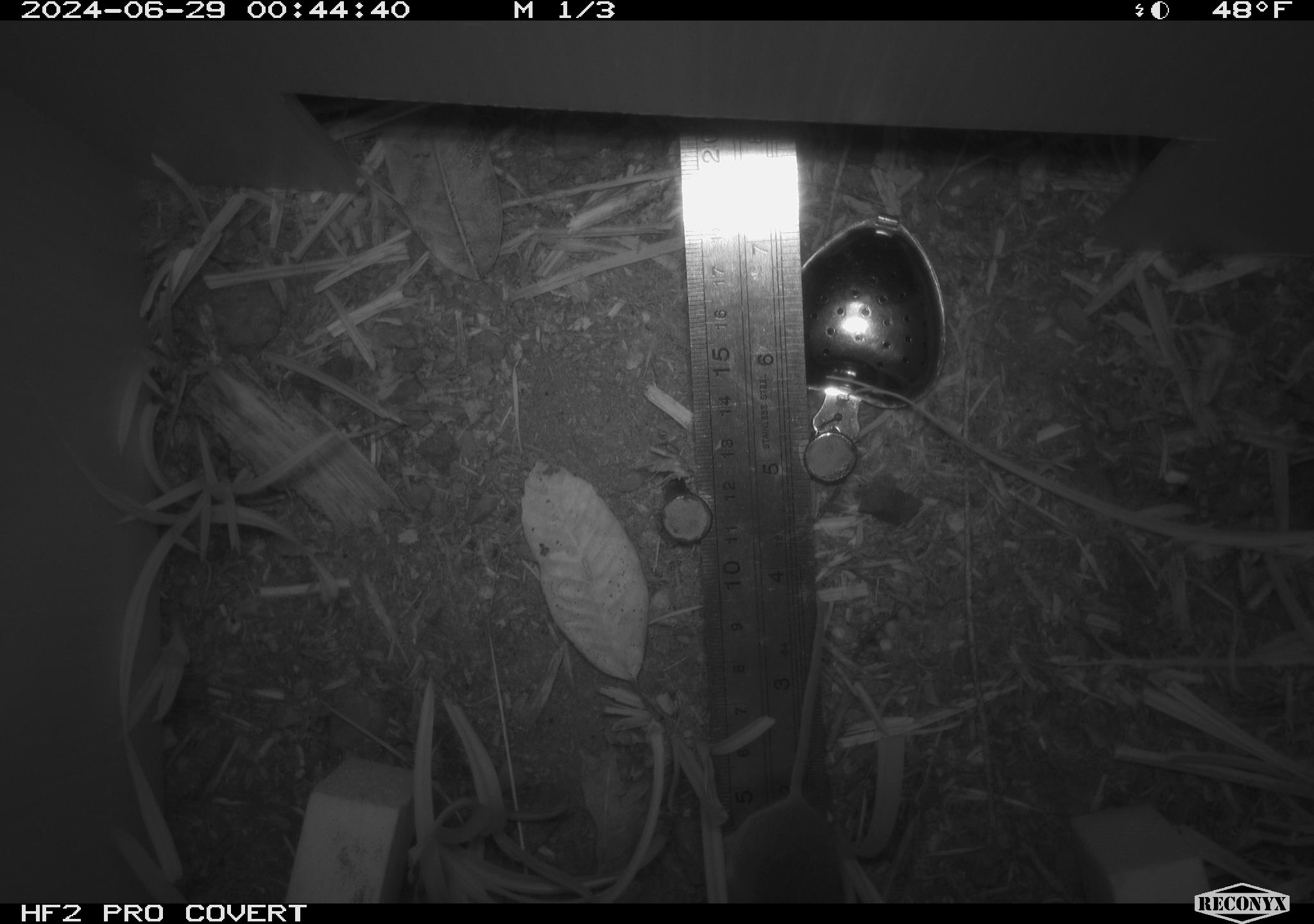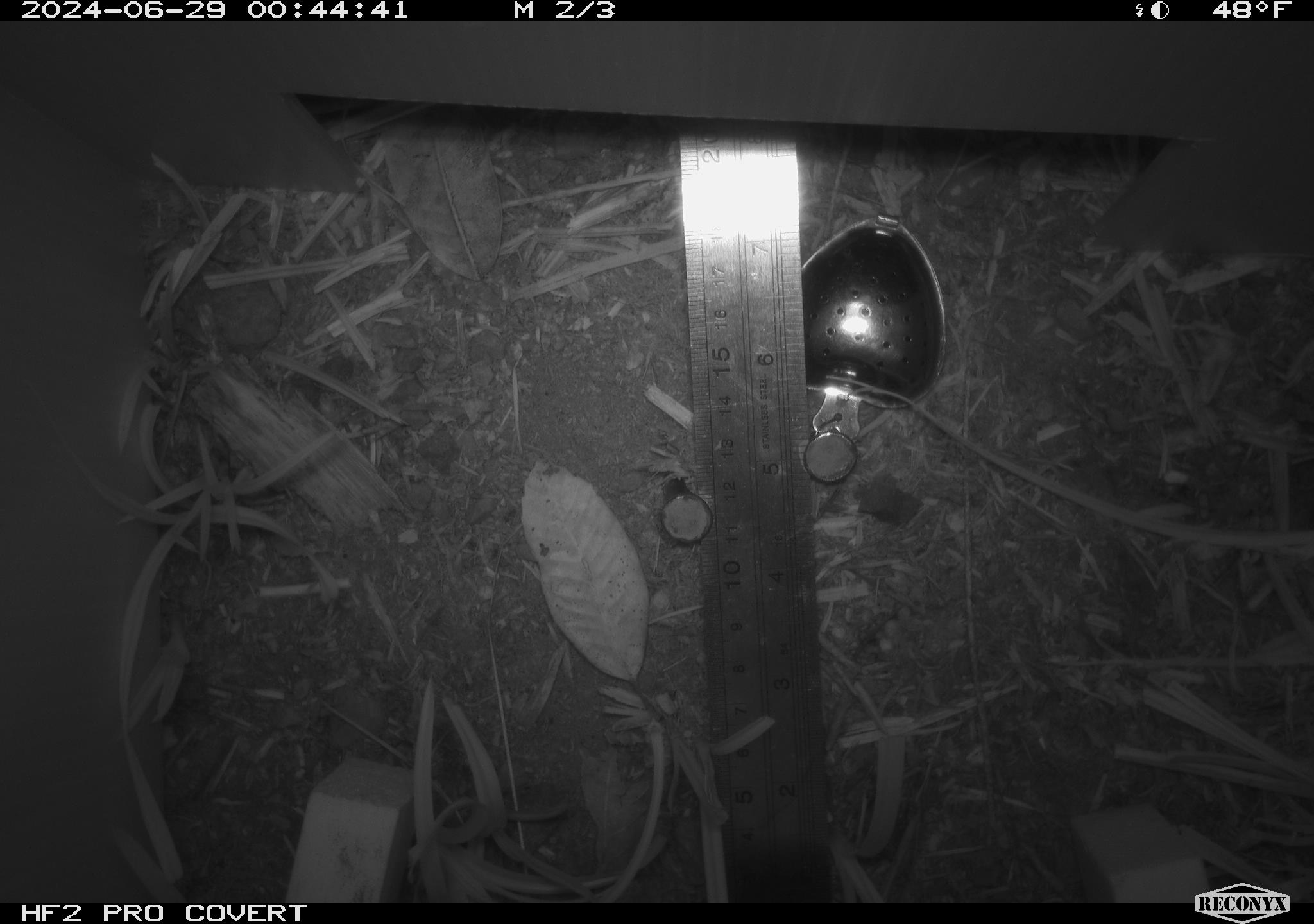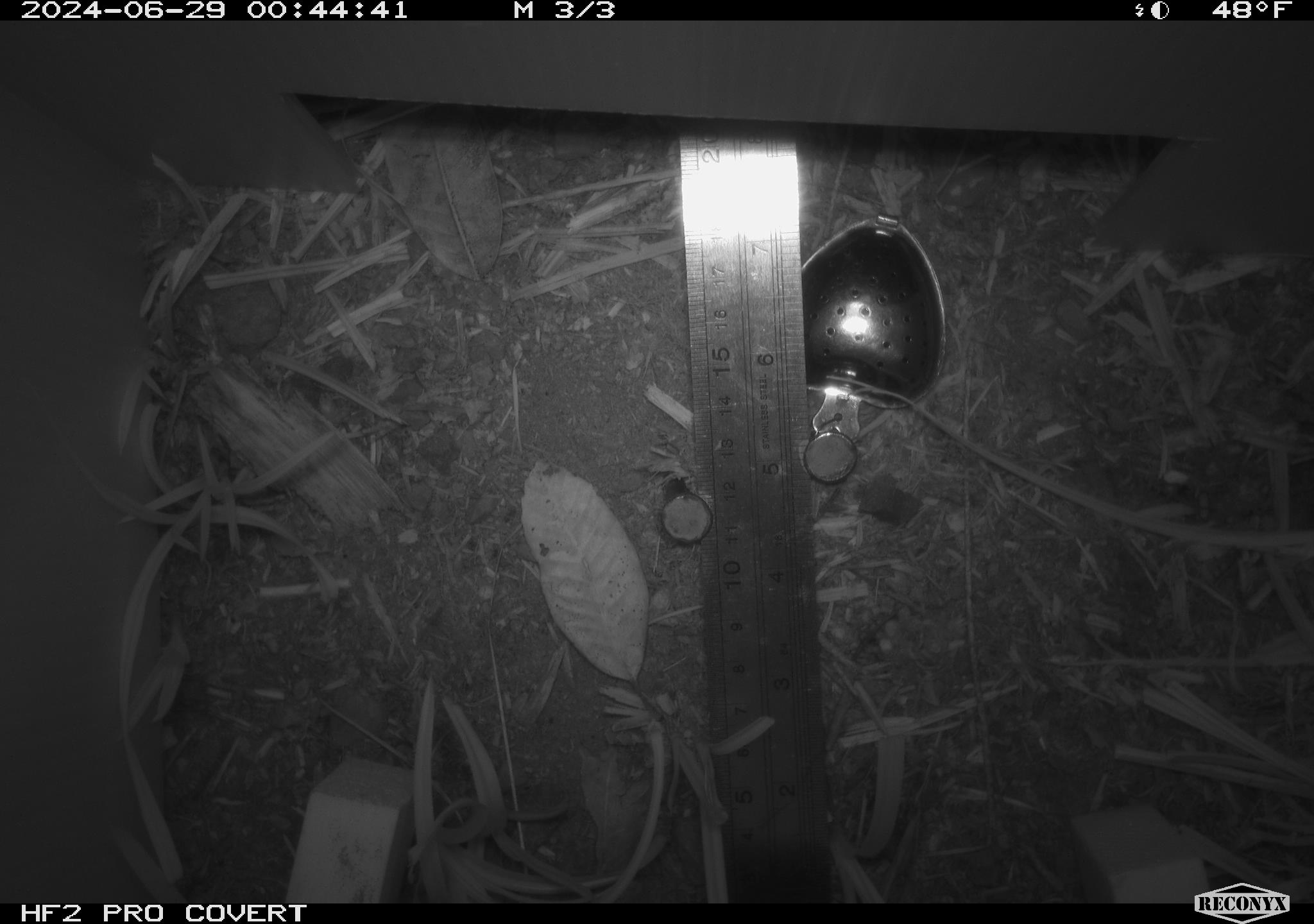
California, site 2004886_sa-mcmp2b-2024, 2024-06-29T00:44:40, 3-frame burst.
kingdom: Animalia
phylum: Chordata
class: Mammalia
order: Rodentia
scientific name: Rodentia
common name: mouse species